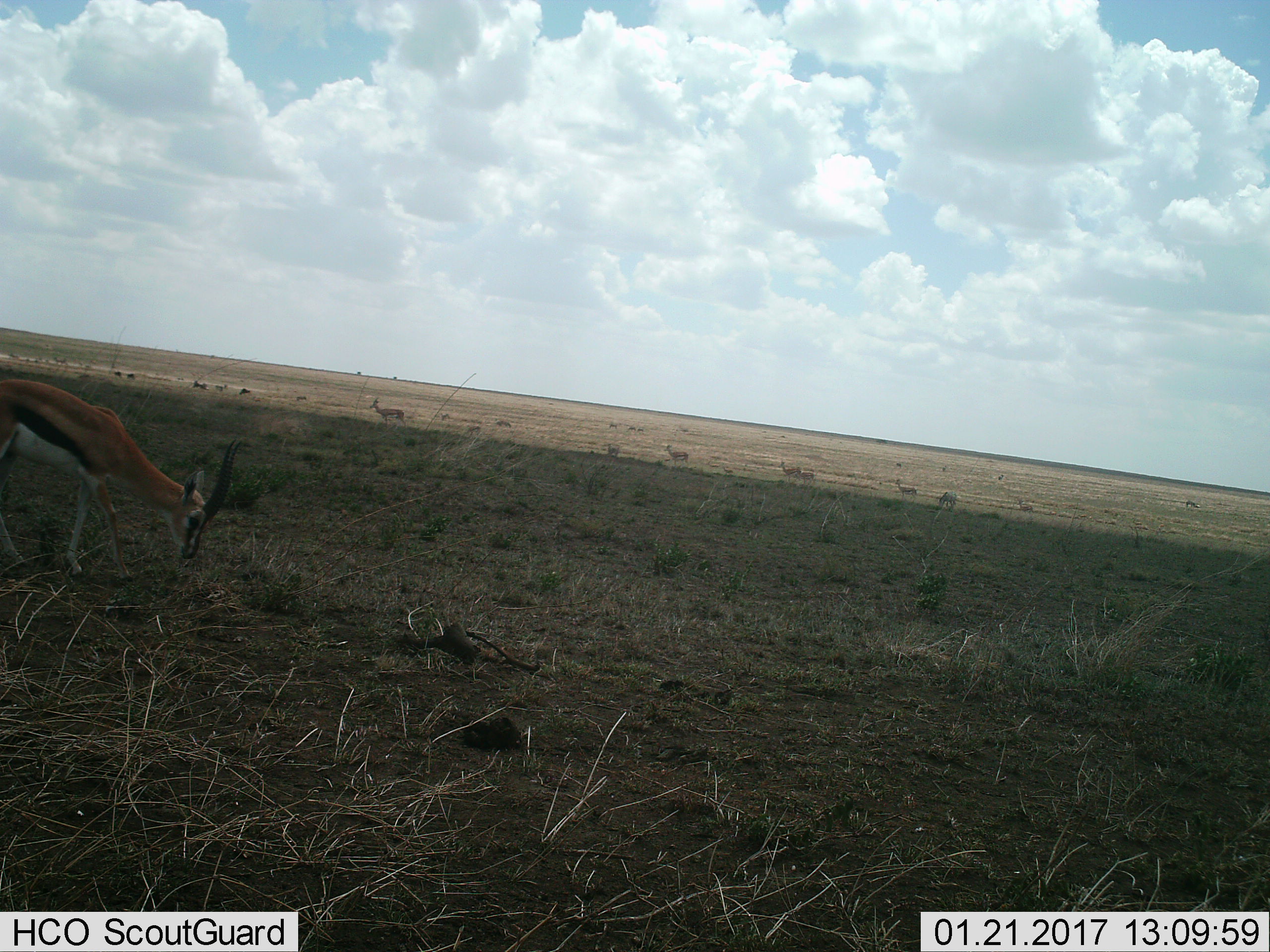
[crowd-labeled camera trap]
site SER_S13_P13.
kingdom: Animalia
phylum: Chordata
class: Mammalia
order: Artiodactyla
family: Bovidae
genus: Eudorcas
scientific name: Eudorcas thomsonii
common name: thomson's gazelle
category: gazellethomsons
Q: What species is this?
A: Gazellethomsons (thomson's gazelle) (Eudorcas thomsonii).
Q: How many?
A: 11-50.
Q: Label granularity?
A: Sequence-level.